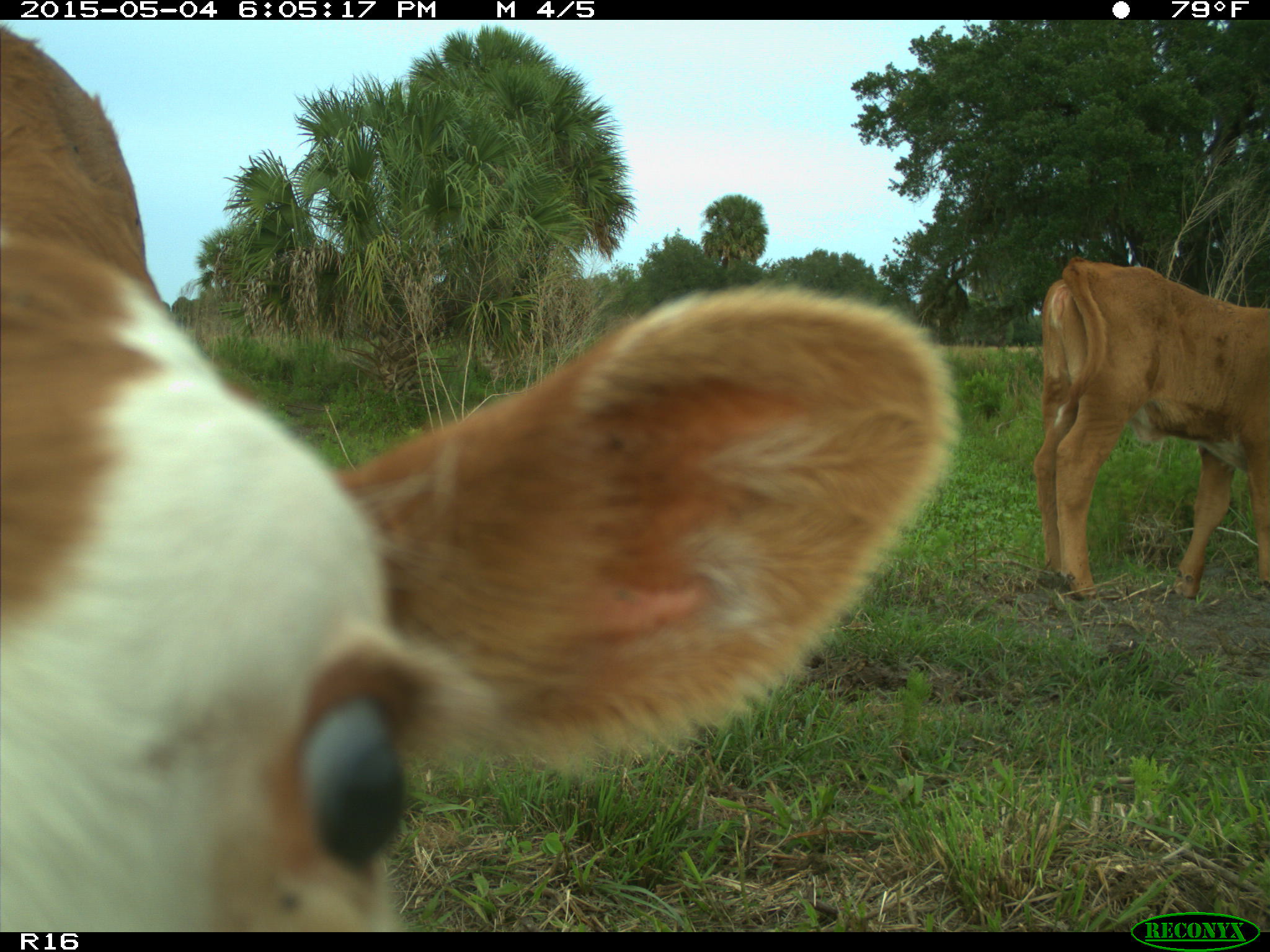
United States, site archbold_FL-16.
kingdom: Animalia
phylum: Chordata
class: Mammalia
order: Artiodactyla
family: Bovidae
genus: Bos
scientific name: Bos taurus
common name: domestic cow